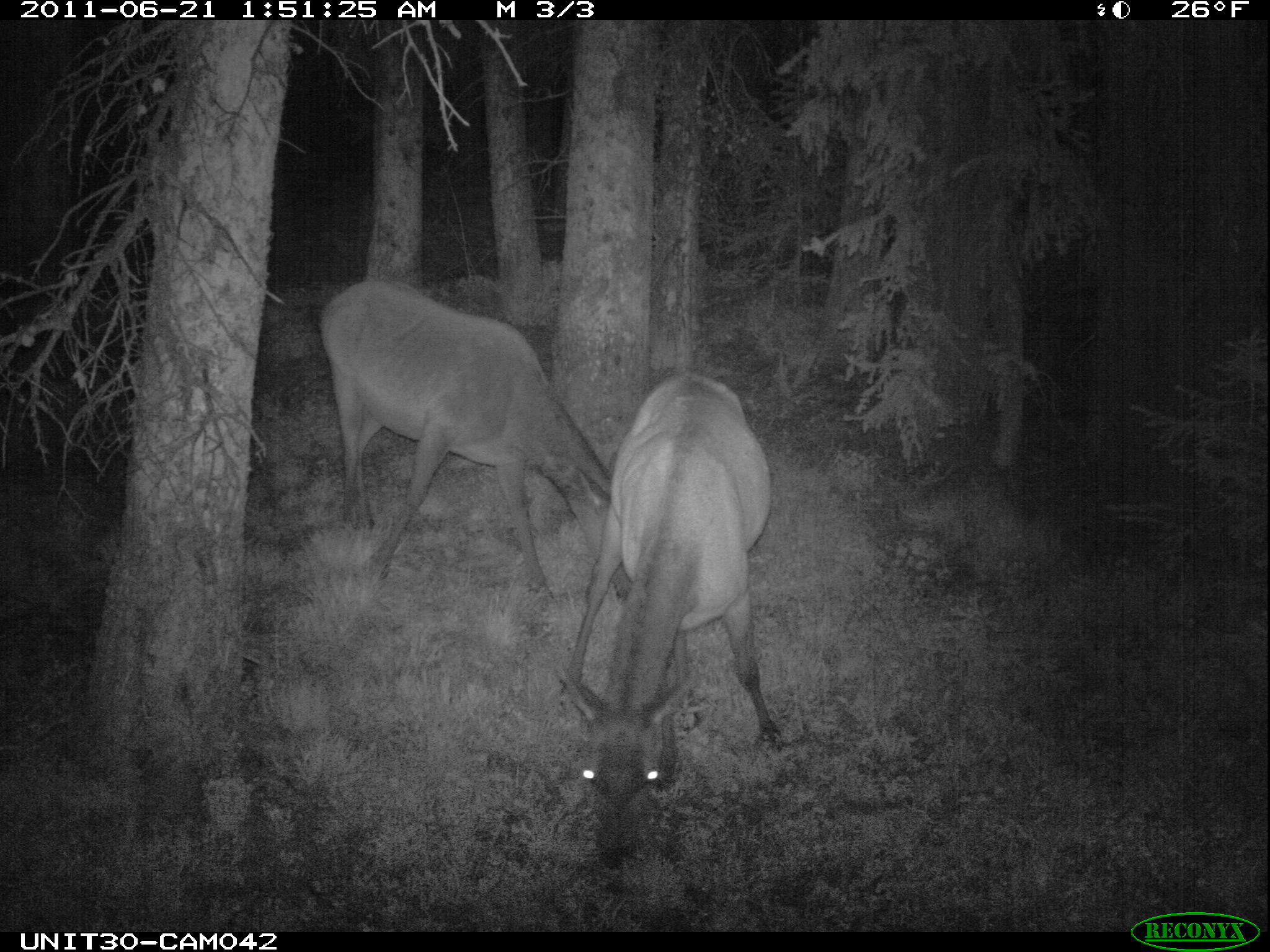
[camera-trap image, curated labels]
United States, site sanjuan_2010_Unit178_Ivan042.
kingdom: Animalia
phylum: Chordata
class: Mammalia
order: Artiodactyla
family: Cervidae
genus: Cervus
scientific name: Cervus elaphus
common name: red deer